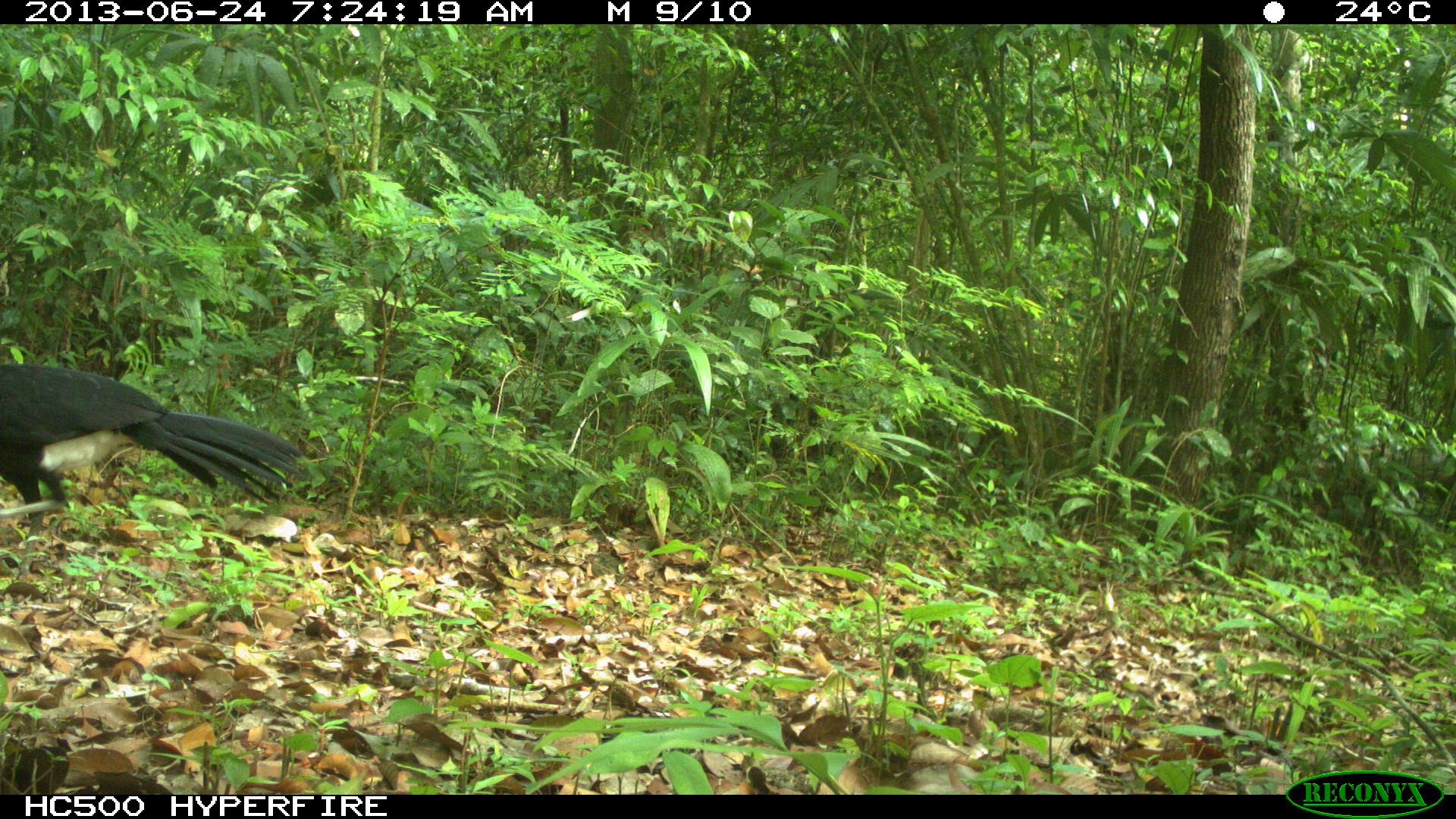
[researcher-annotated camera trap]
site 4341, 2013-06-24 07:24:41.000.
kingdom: Animalia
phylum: Chordata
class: Aves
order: Galliformes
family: Cracidae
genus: Crax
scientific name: Crax rubra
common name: great curassow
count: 1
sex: male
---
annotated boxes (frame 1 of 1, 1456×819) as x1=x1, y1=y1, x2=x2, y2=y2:
crax rubra: x1=0, y1=363, x2=303, y2=581